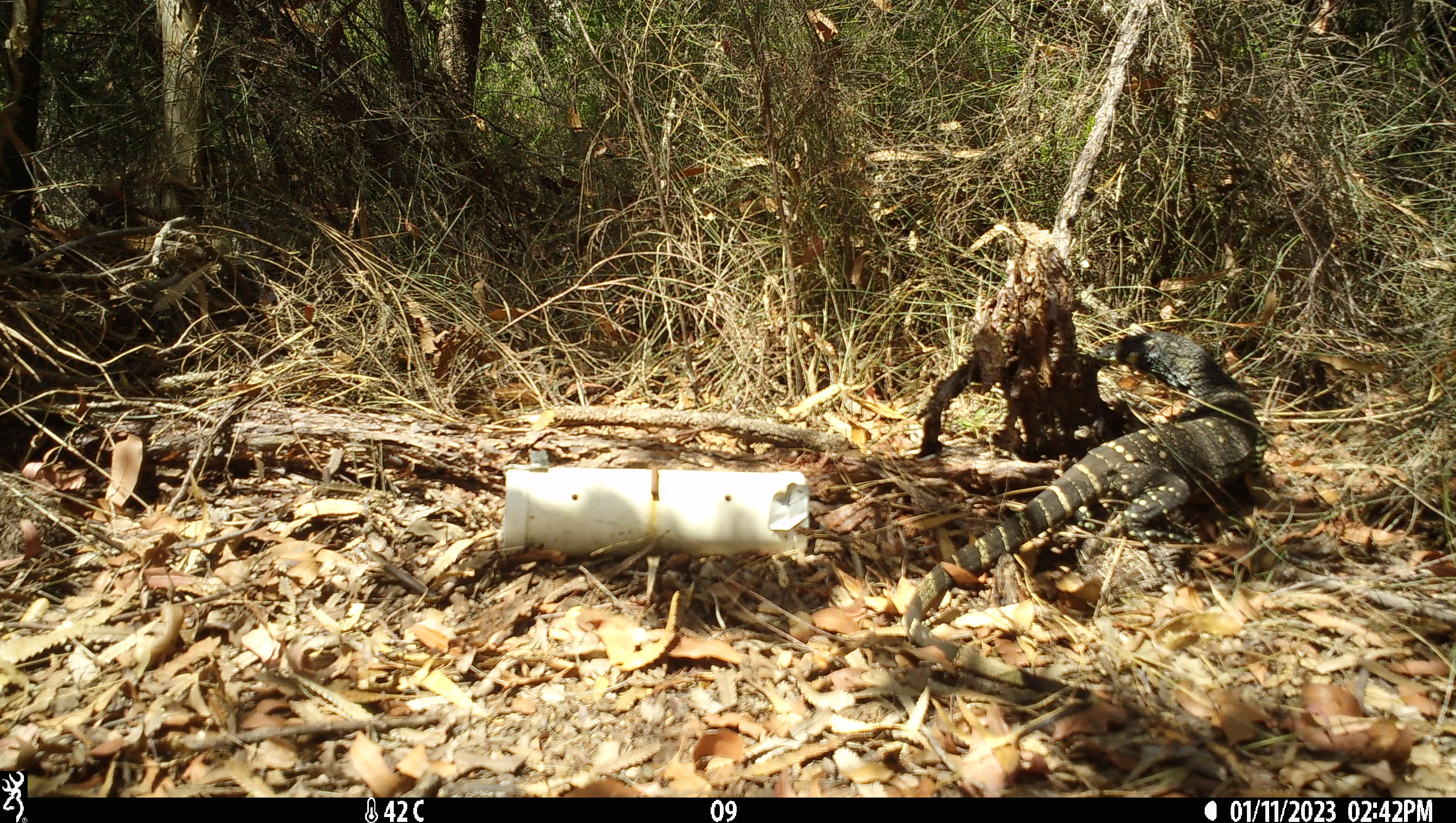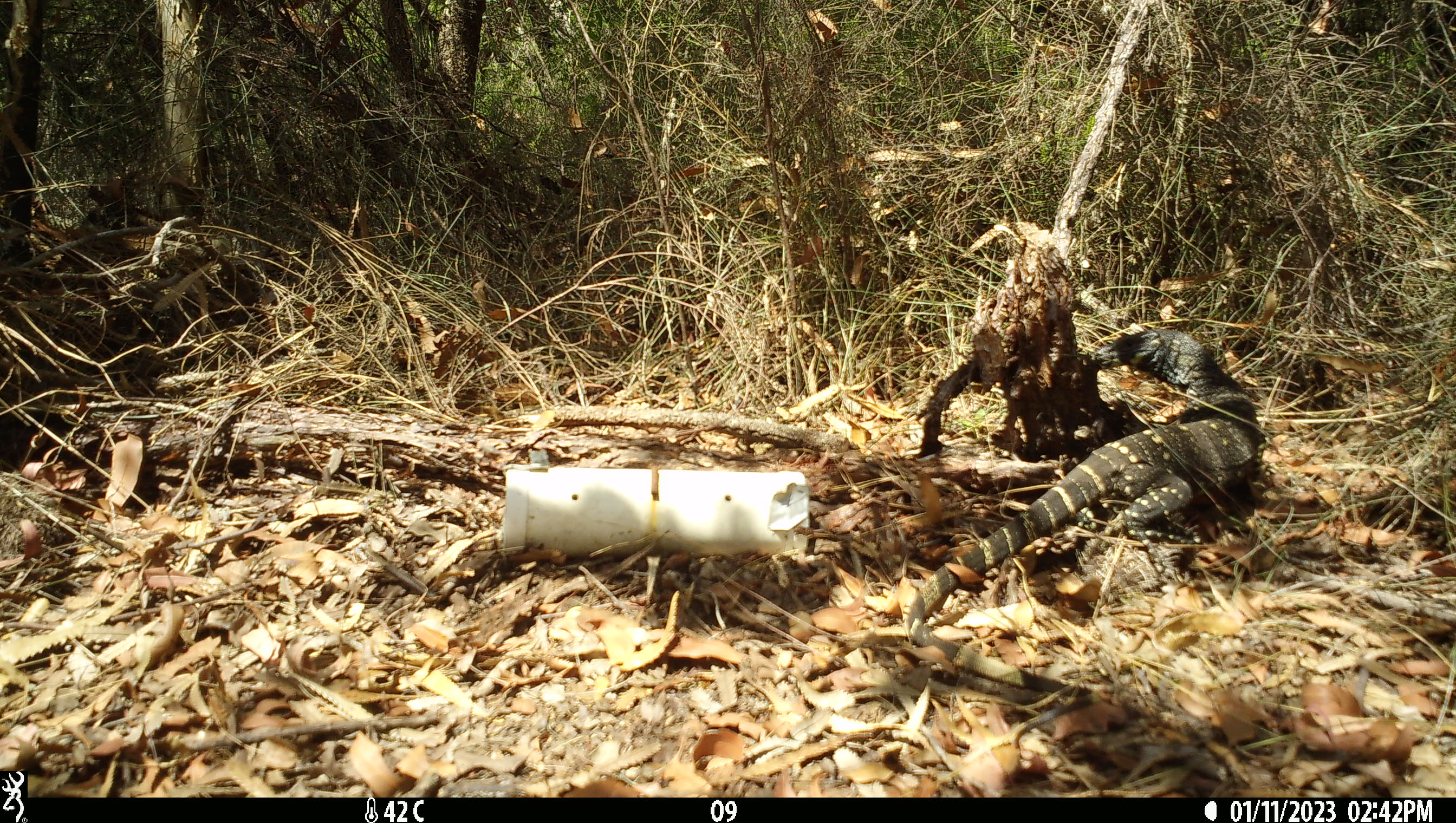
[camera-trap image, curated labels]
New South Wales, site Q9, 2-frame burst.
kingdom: Animalia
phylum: Chordata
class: Reptilia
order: Squamata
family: Varanidae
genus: Varanus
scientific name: Varanus varius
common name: lace monitor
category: goanna